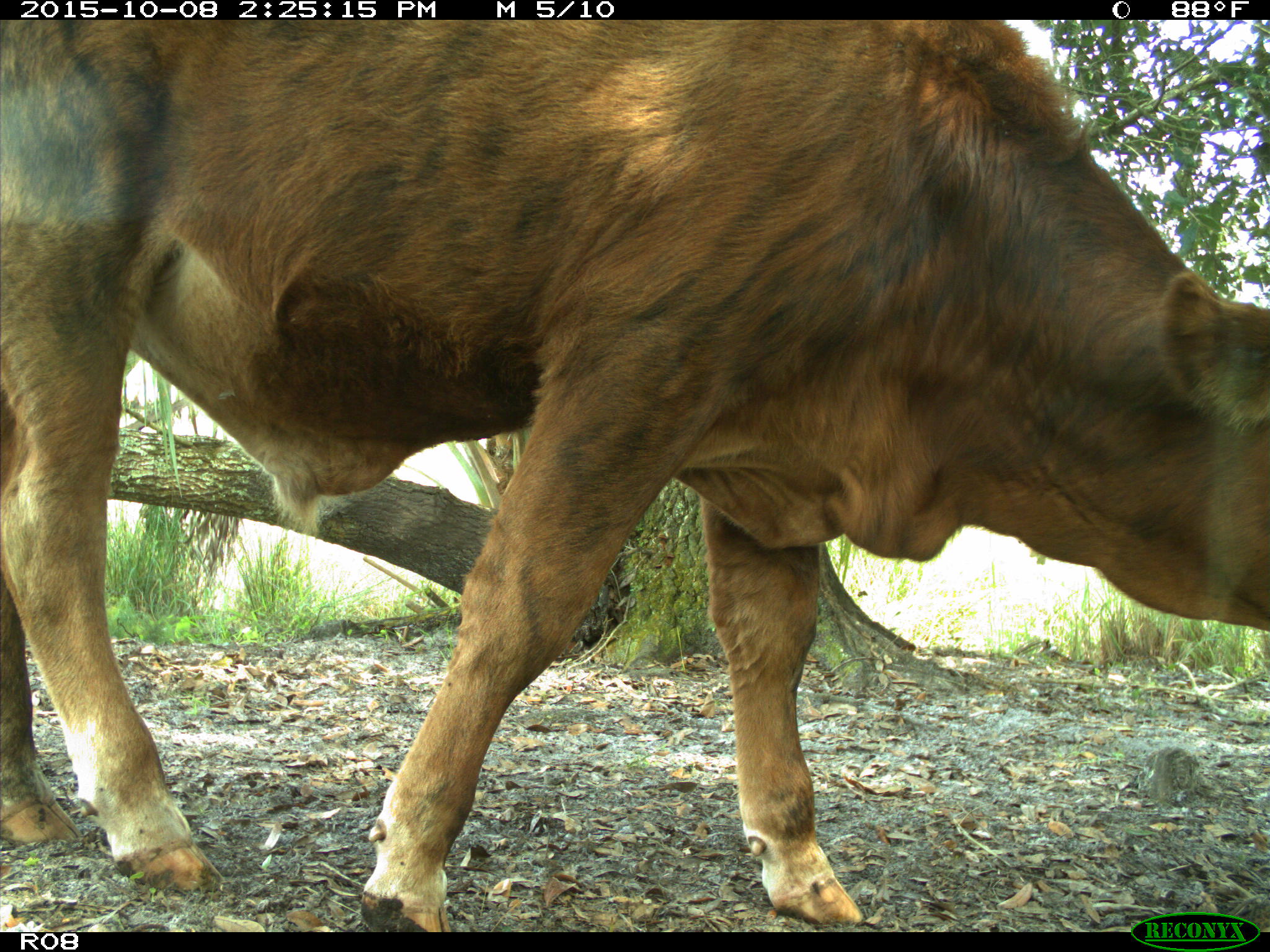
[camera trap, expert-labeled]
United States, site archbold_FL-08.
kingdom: Animalia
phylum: Chordata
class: Mammalia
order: Artiodactyla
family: Bovidae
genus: Bos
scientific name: Bos taurus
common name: domestic cow